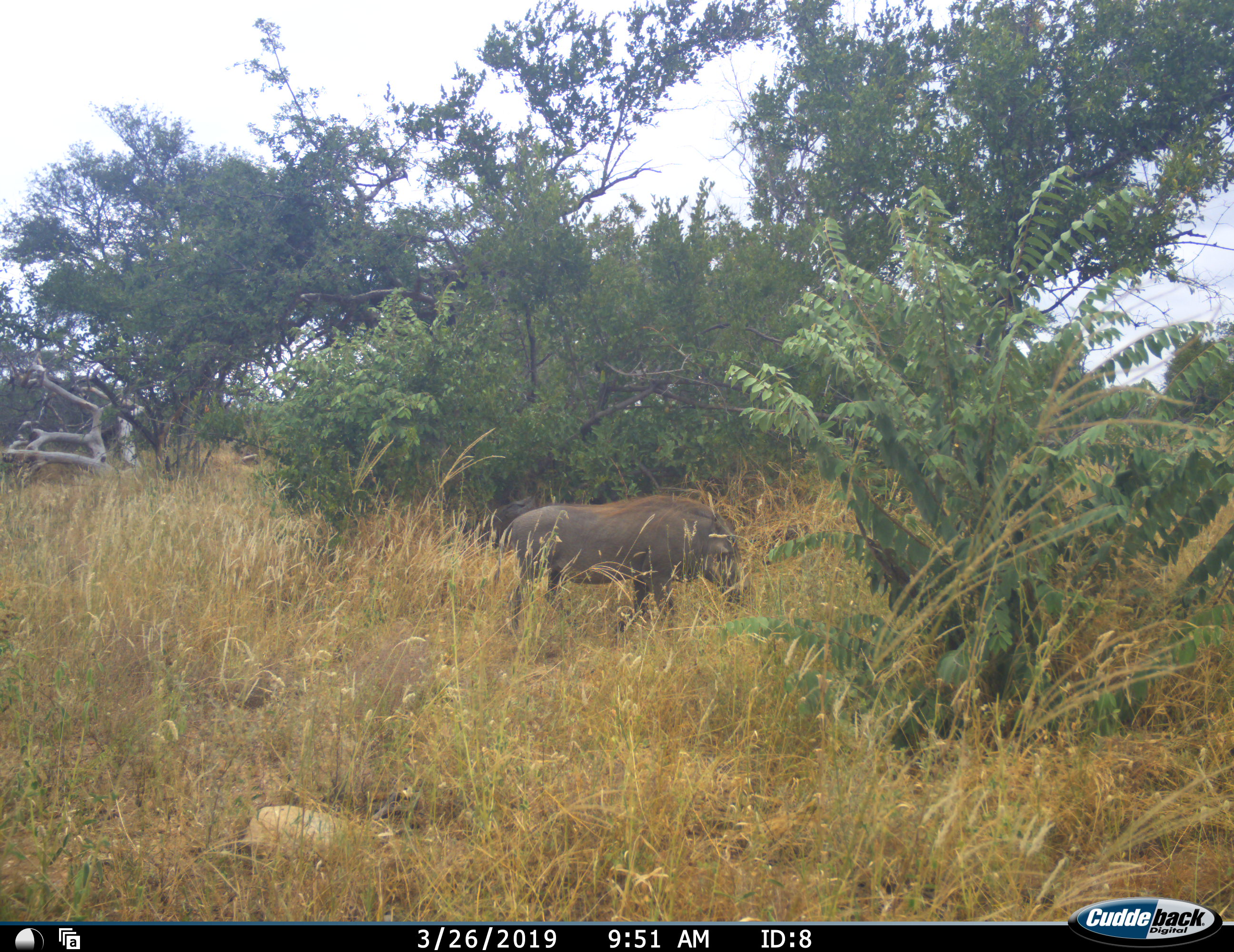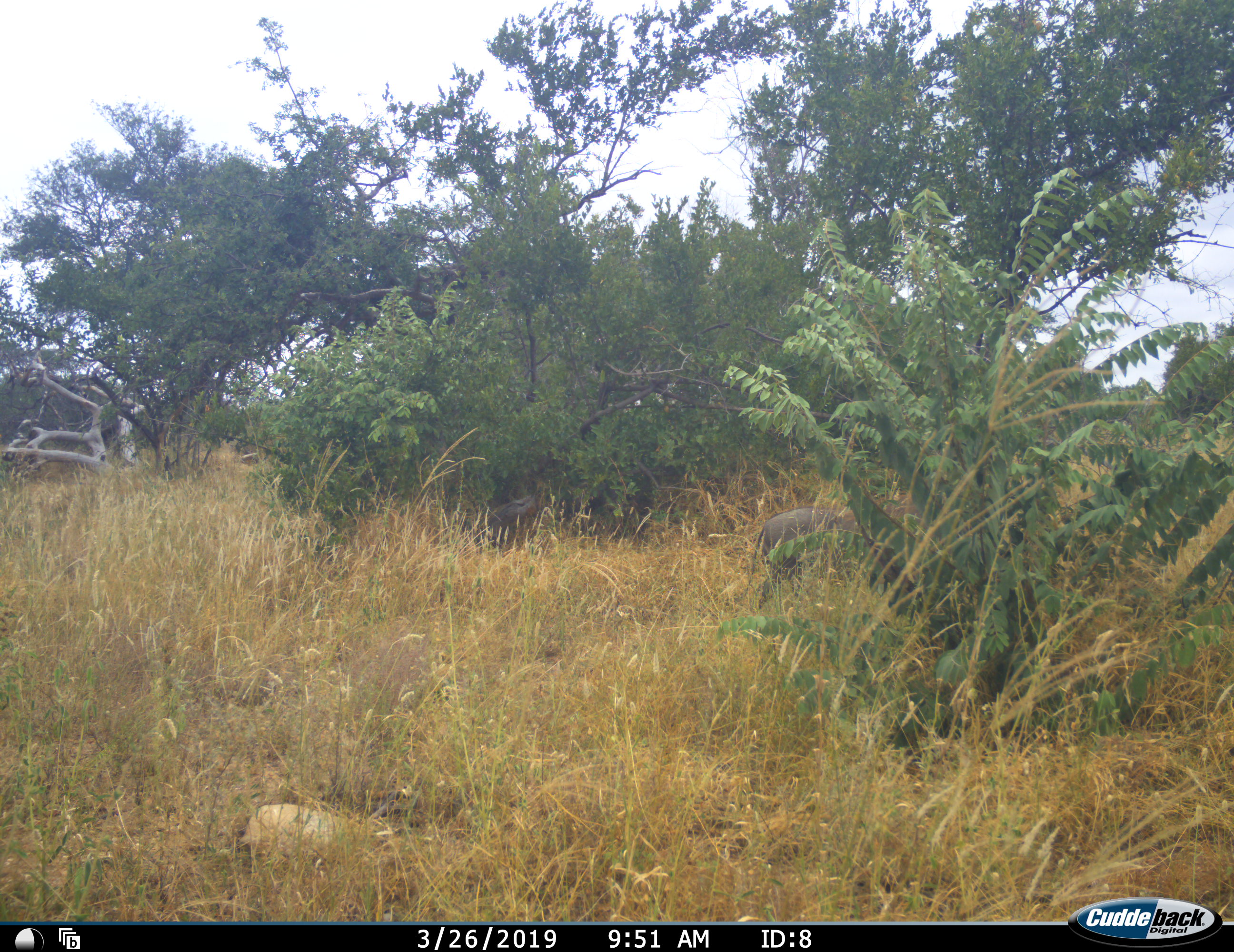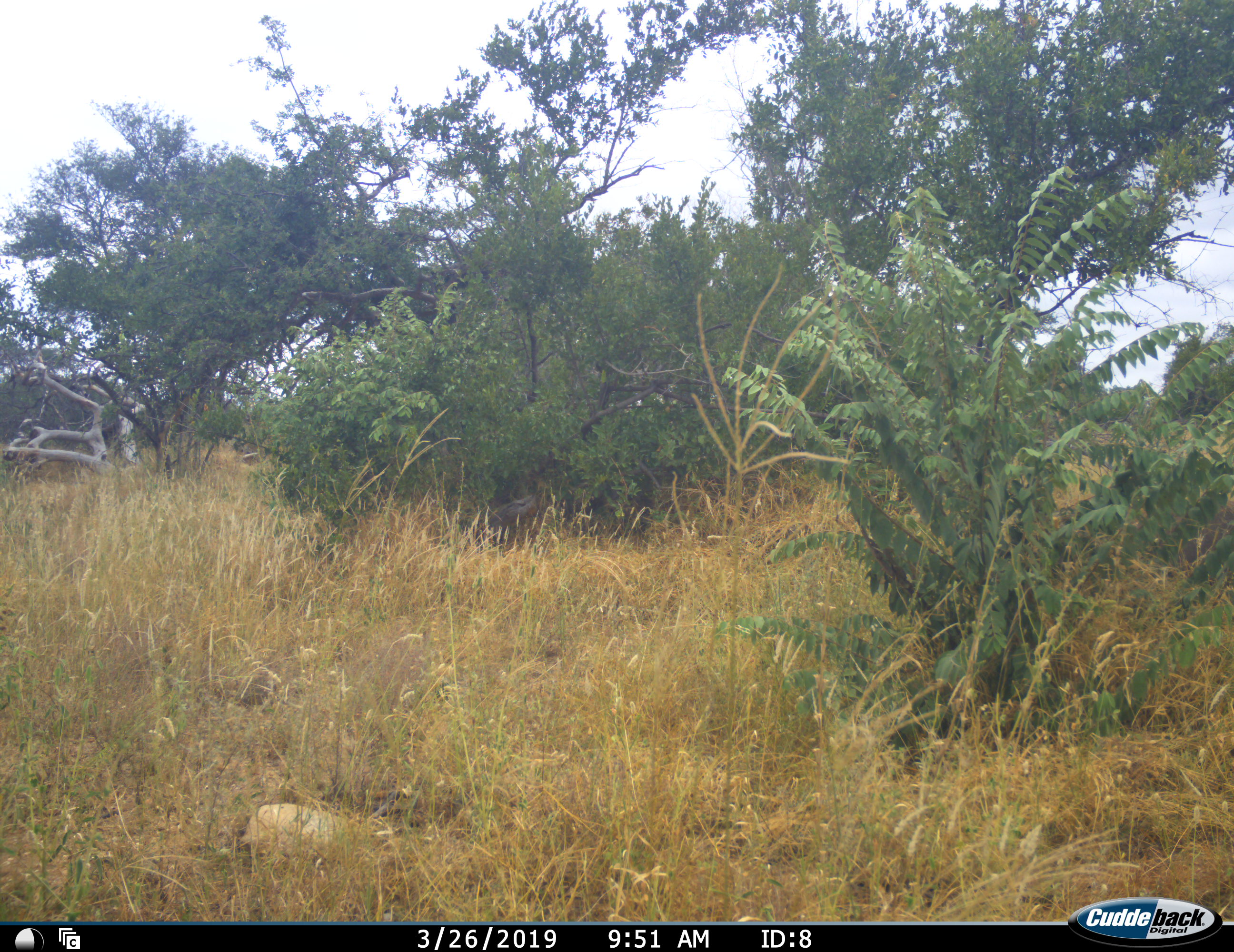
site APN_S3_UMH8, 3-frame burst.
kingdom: Animalia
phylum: Chordata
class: Mammalia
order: Artiodactyla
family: Suidae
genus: Phacochoerus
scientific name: Phacochoerus africanus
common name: warthog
Warthog (Phacochoerus africanus), count 1. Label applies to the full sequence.